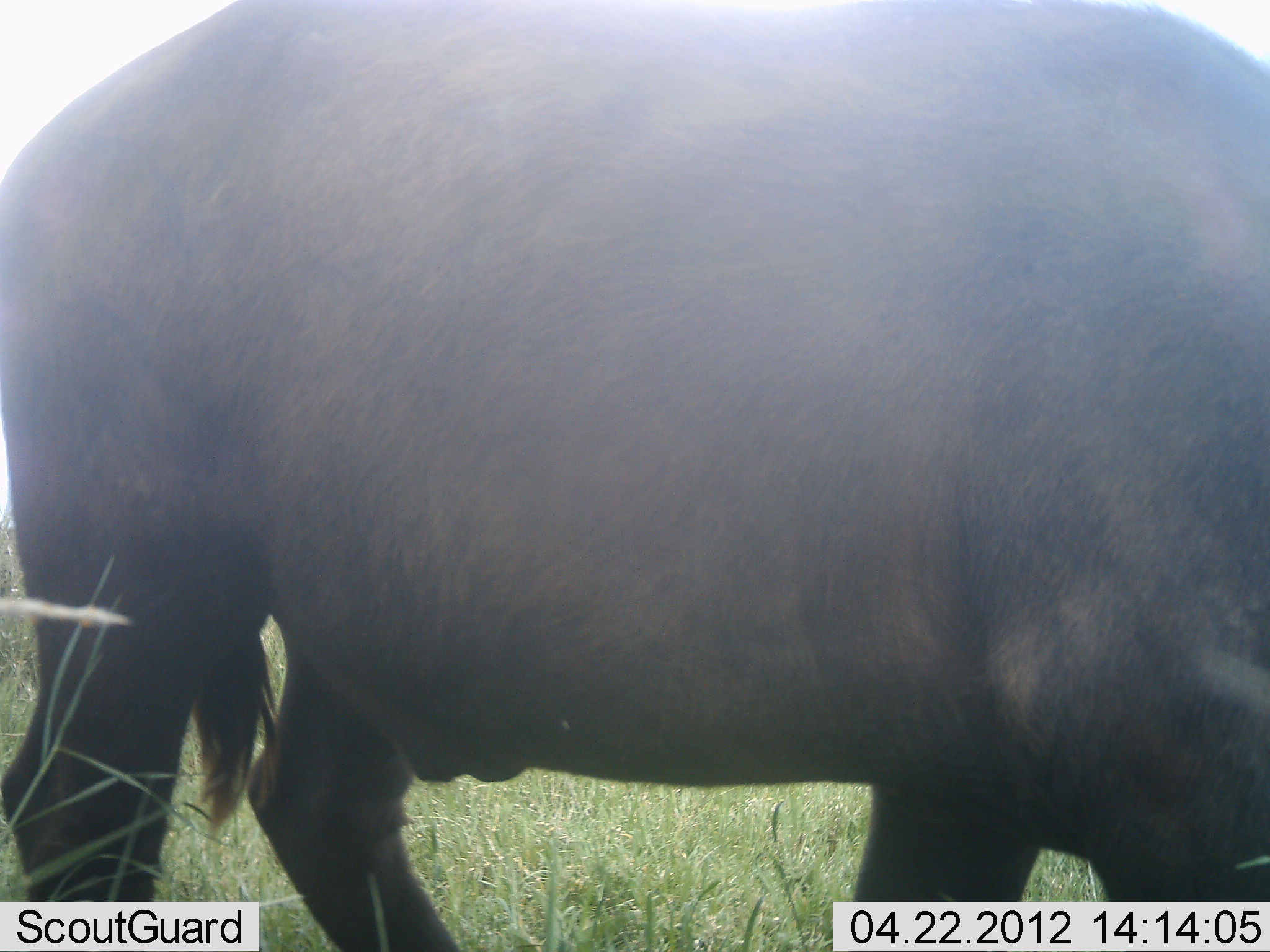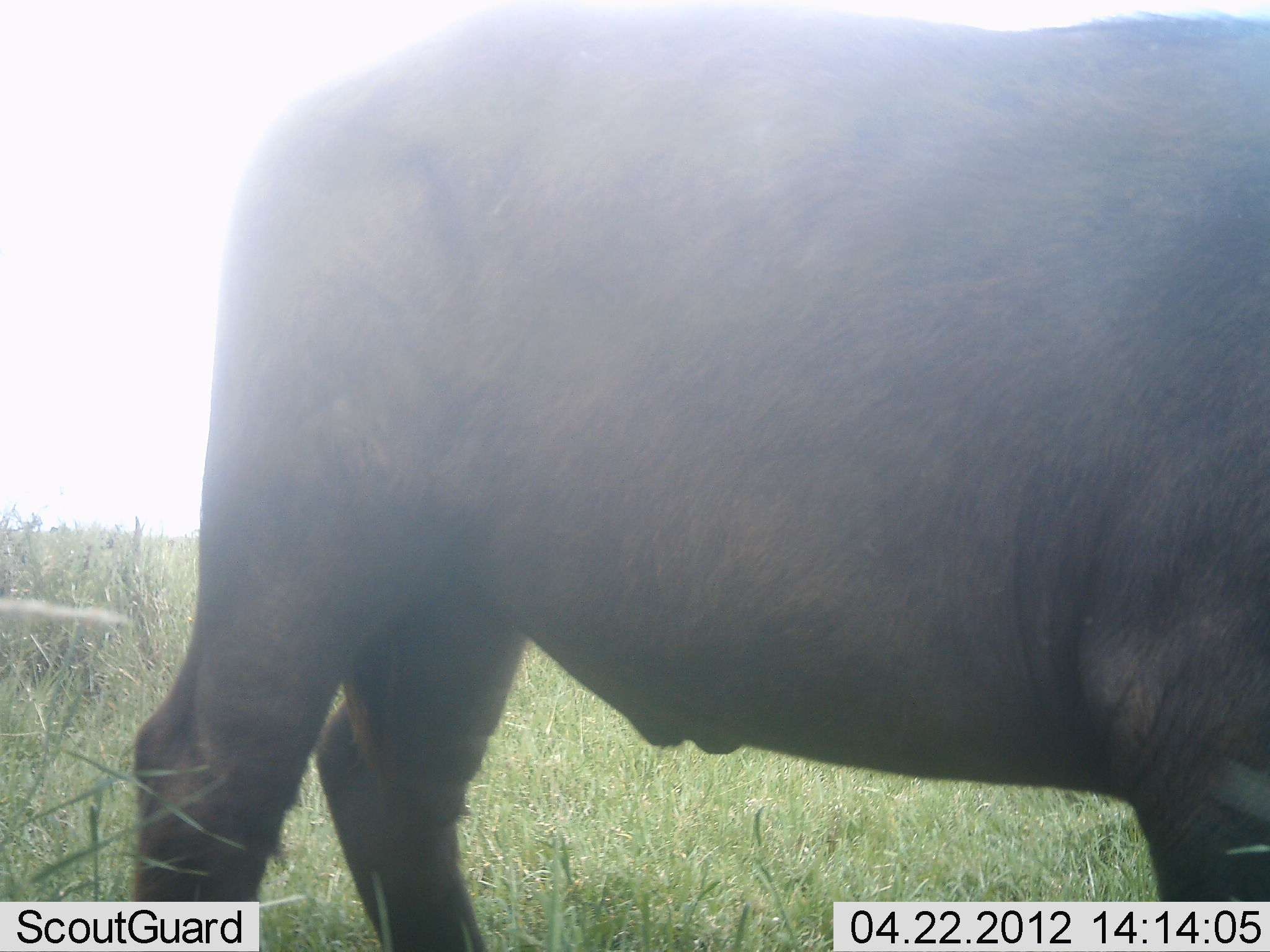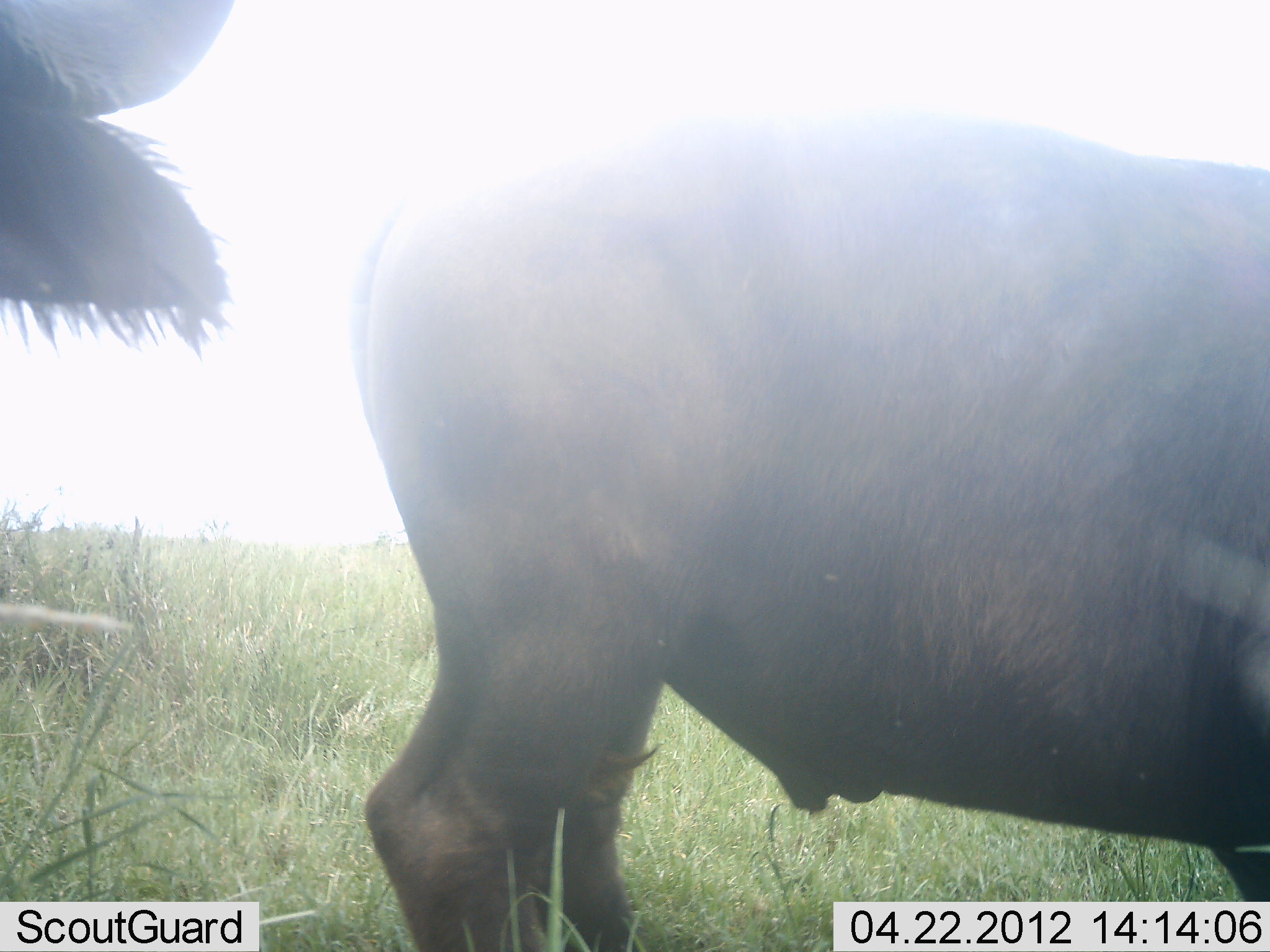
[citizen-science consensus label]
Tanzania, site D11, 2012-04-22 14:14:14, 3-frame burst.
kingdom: Animalia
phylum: Chordata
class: Mammalia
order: Artiodactyla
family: Bovidae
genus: Syncerus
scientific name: Syncerus caffer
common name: cape buffalo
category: buffalo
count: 2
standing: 36%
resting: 0%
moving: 60%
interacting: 0%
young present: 0%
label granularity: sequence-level